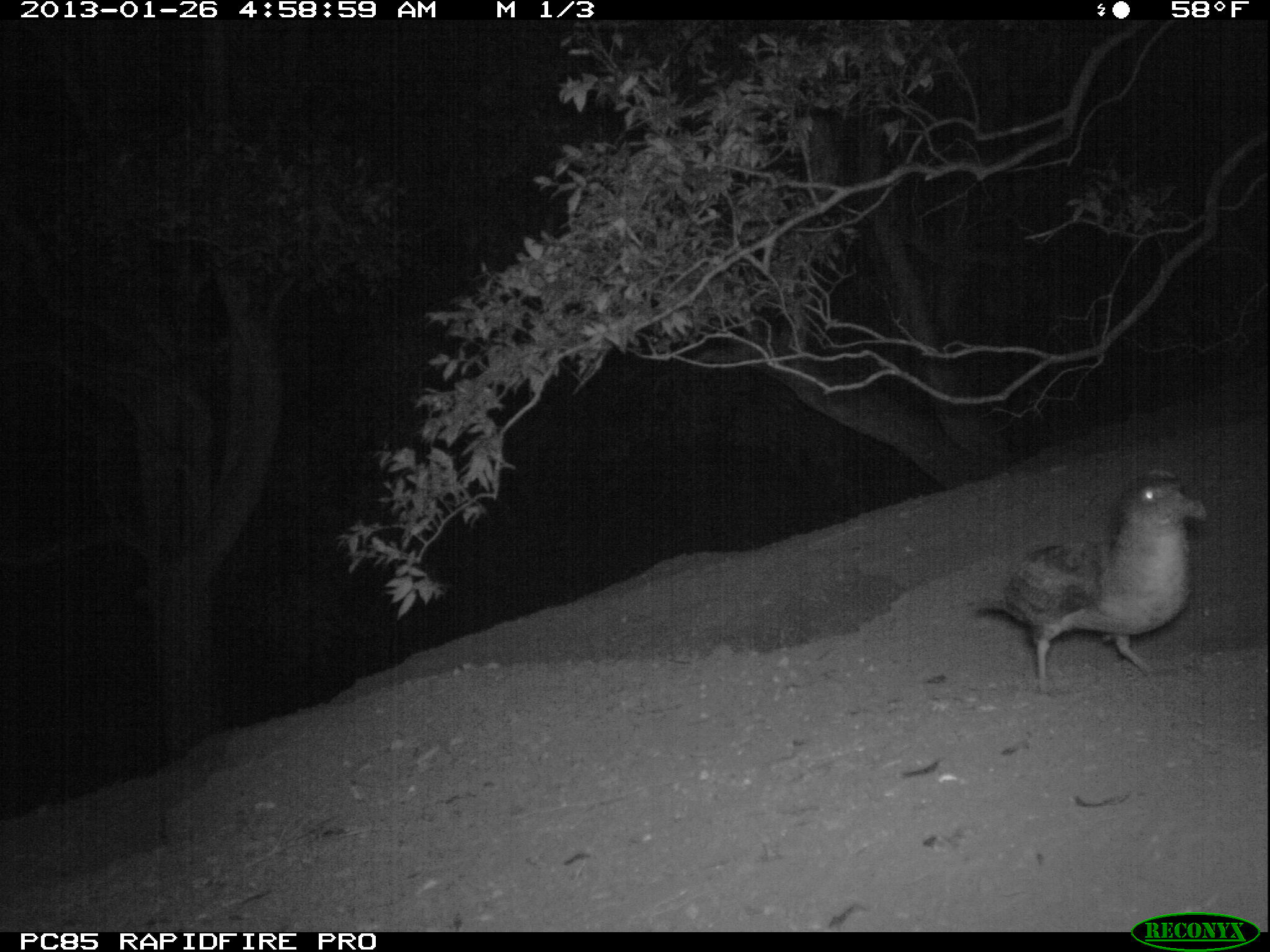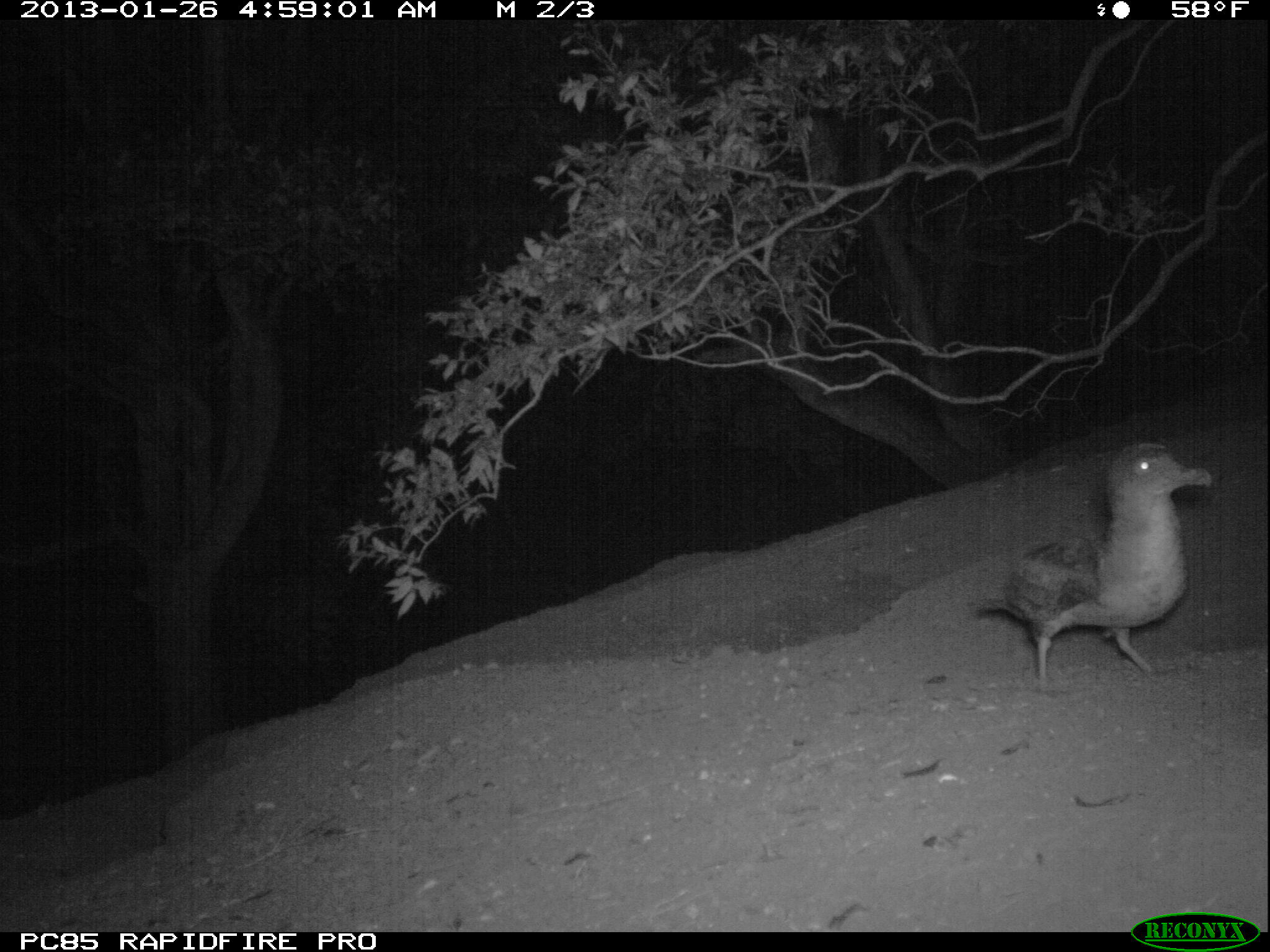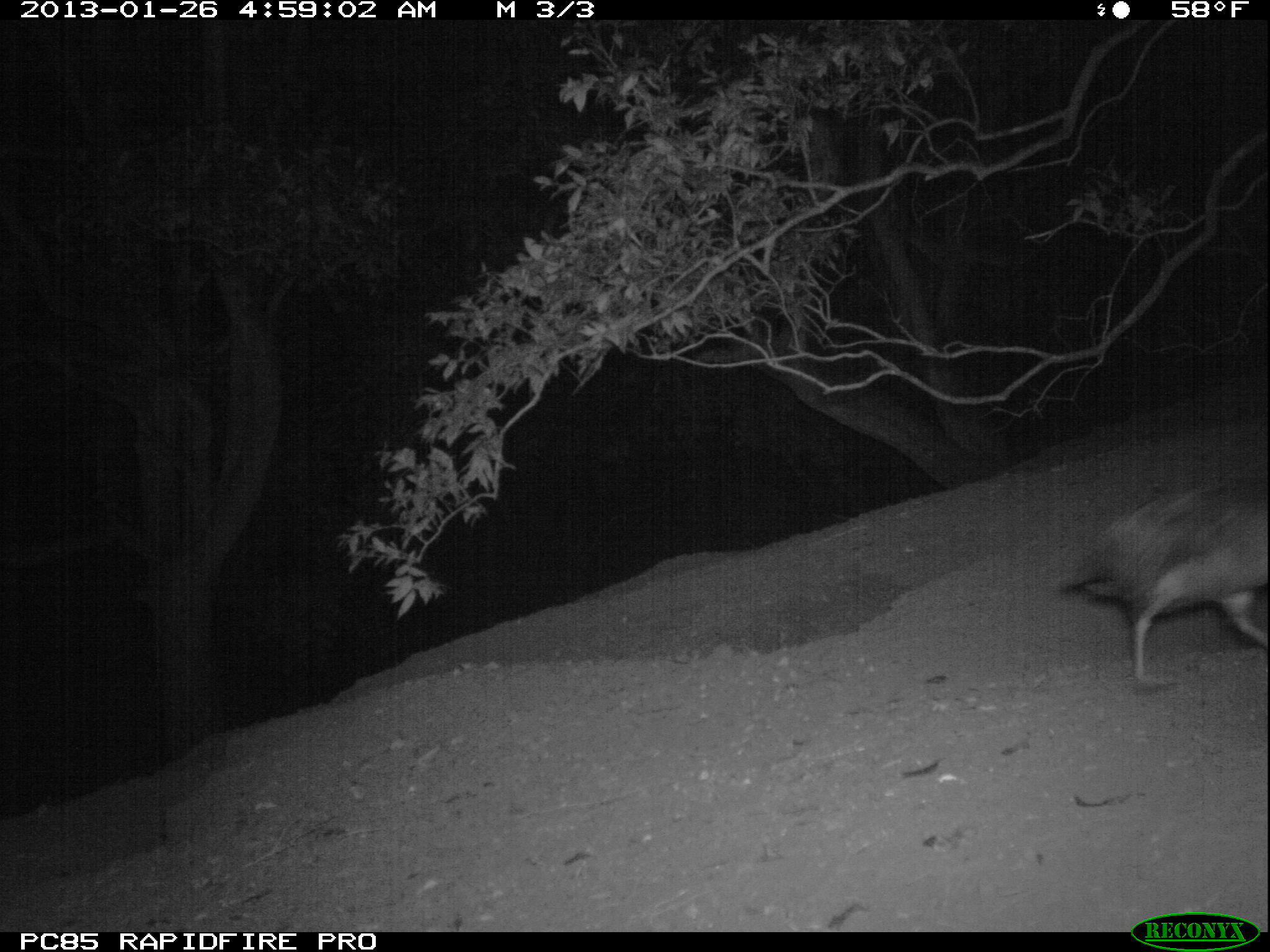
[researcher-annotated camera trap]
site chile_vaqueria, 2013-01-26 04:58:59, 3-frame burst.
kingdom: Animalia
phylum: Chordata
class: Aves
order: Procellariiformes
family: Procellariidae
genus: Calonectris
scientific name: Calonectris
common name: shearwater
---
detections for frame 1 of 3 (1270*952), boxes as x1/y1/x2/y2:
shearwater: 970/470/1212/695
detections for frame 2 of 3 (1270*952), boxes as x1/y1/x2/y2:
shearwater: 968/441/1216/690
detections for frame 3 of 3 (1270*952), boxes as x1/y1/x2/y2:
shearwater: 1060/478/1269/687